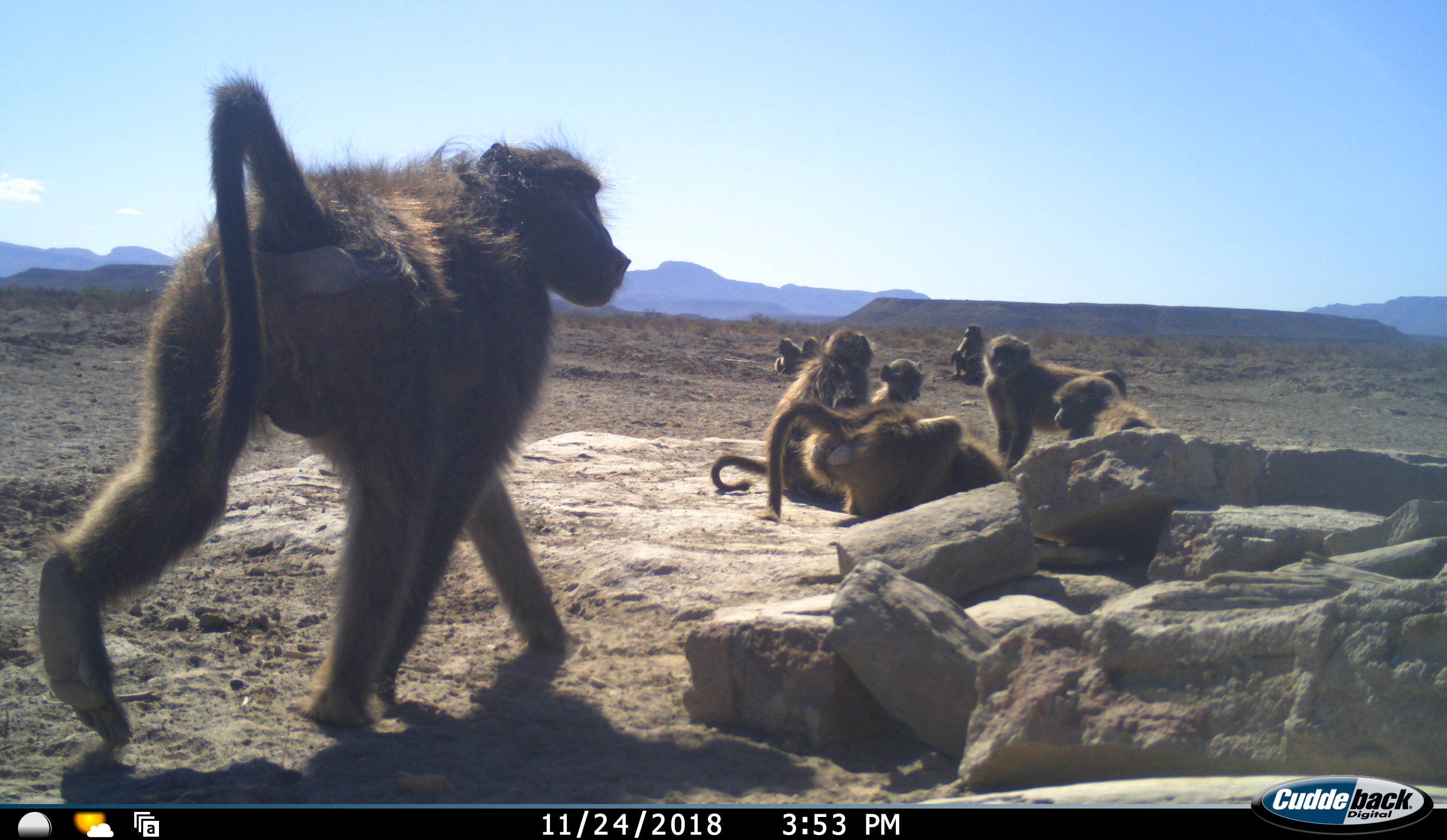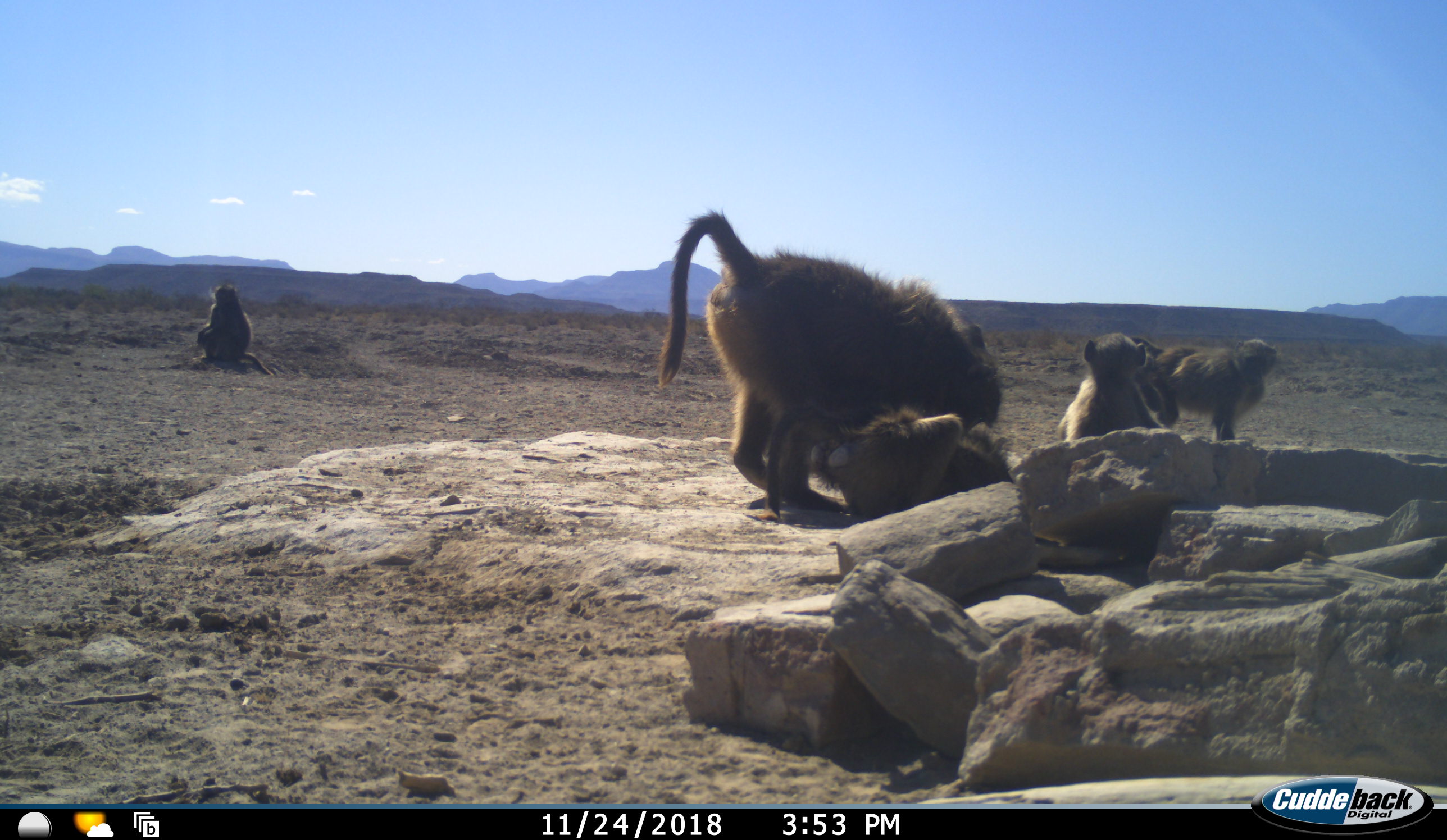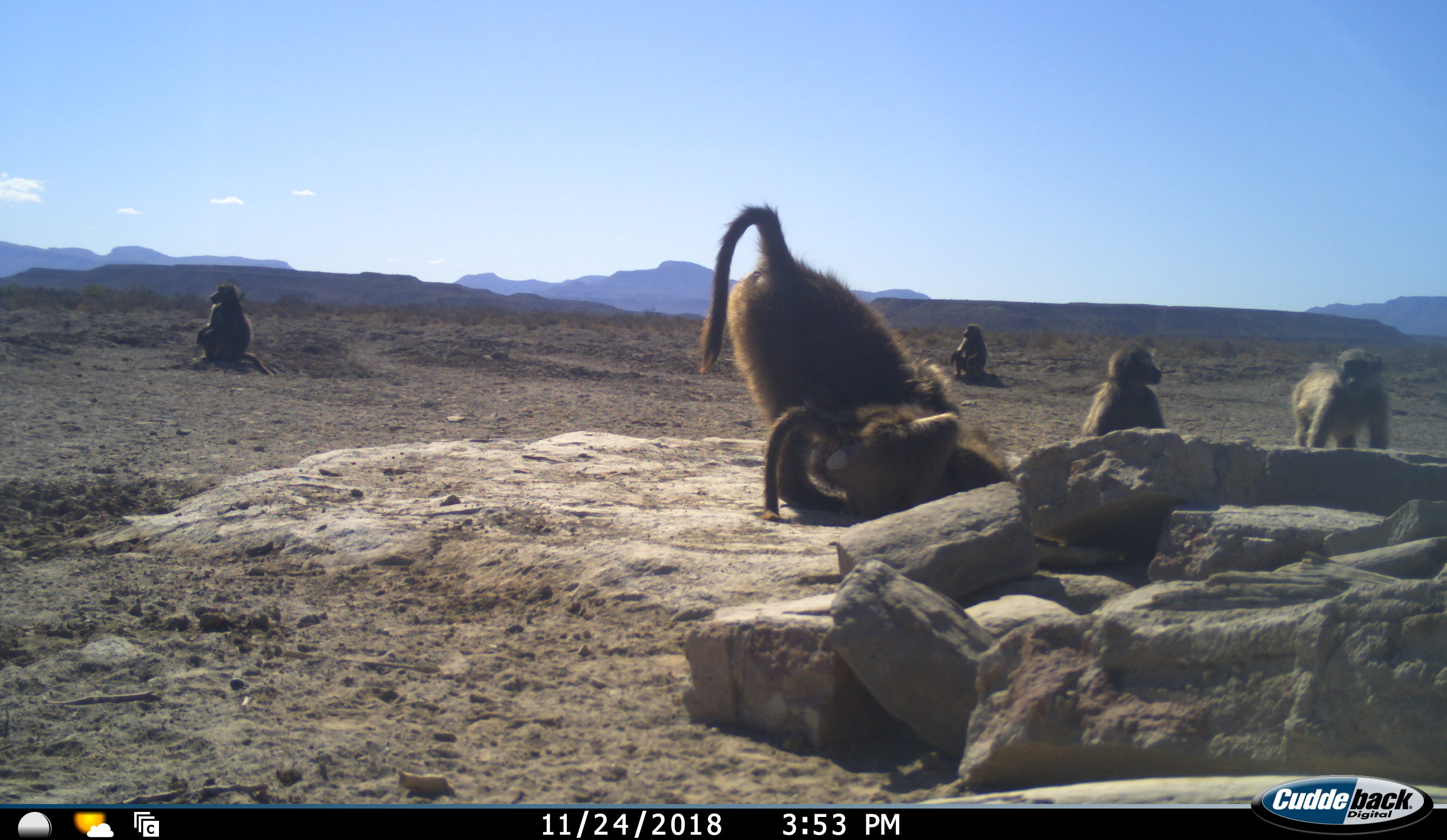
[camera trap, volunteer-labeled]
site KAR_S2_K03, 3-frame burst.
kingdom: Animalia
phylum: Chordata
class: Mammalia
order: Primates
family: Cercopithecidae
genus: Papio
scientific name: Papio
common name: baboon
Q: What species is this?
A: Baboon (Papio).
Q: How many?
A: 10.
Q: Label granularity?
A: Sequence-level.